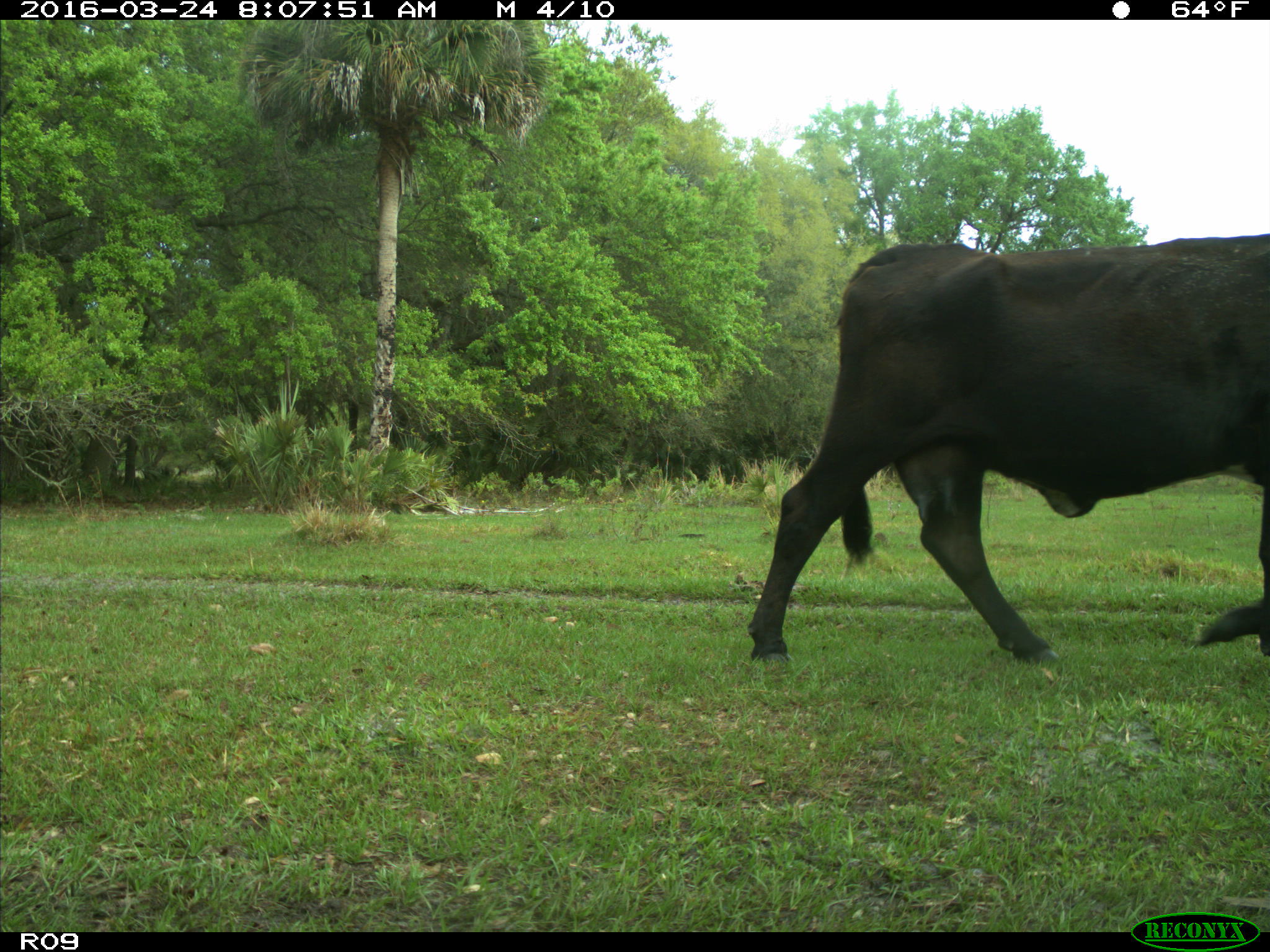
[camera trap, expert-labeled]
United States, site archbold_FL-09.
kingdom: Animalia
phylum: Chordata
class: Mammalia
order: Artiodactyla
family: Bovidae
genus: Bos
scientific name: Bos taurus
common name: domestic cow